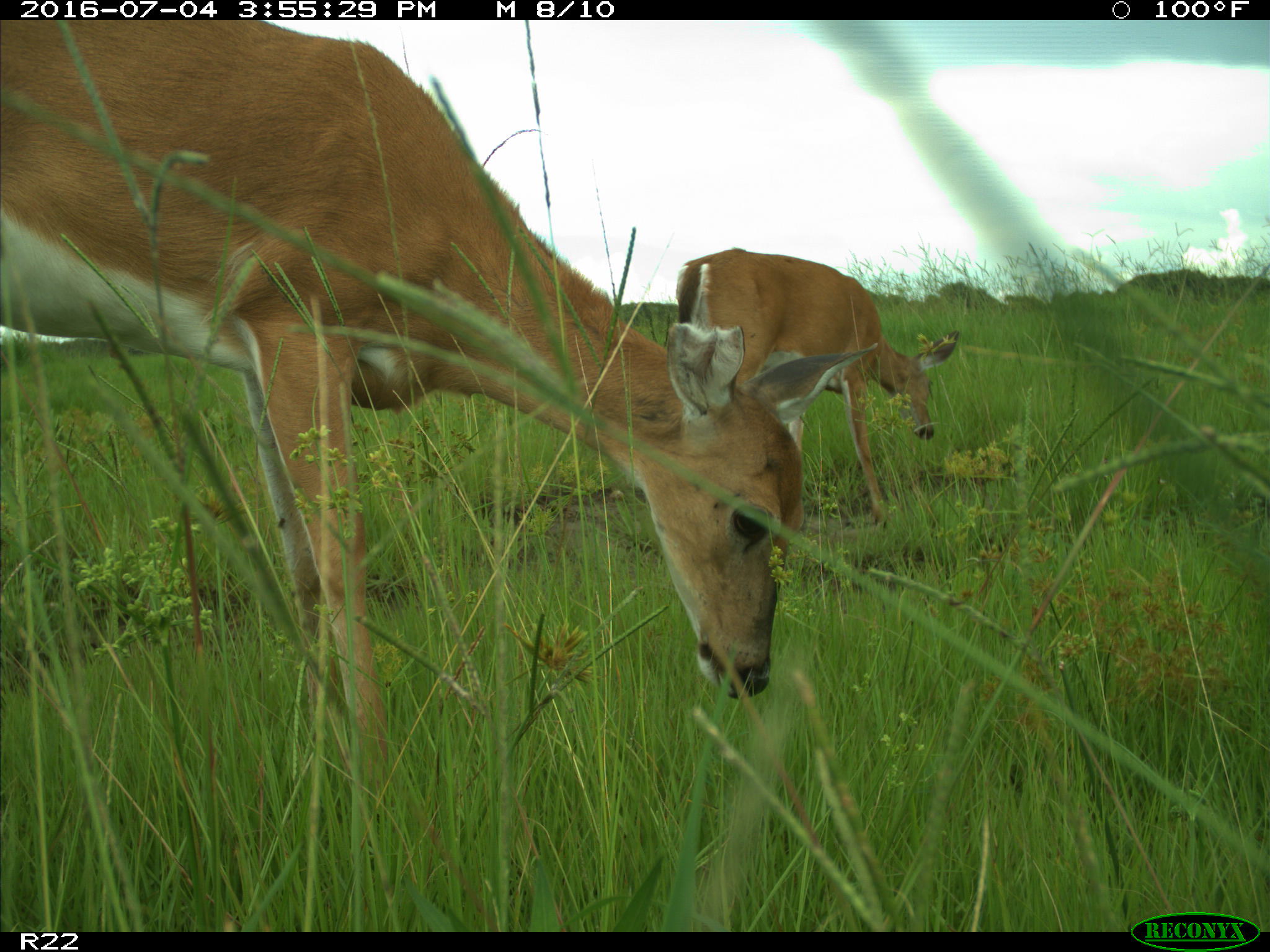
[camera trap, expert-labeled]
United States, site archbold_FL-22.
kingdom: Animalia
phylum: Chordata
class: Mammalia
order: Artiodactyla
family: Cervidae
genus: Odocoileus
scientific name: Odocoileus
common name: deer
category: unidentified deer